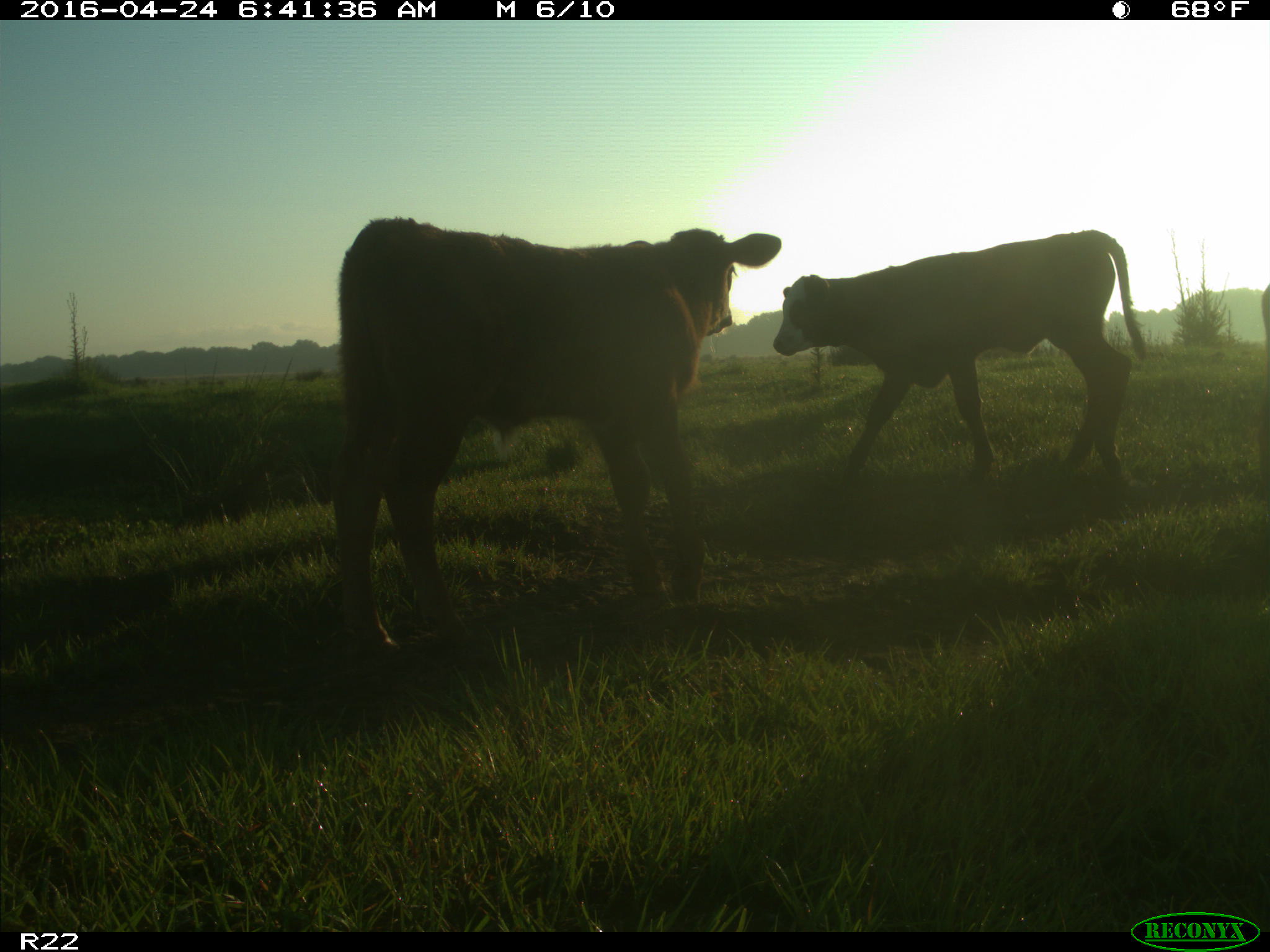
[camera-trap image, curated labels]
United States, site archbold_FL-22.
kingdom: Animalia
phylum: Chordata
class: Mammalia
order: Artiodactyla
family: Bovidae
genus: Bos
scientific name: Bos taurus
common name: domestic cow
Bos taurus (domestic cow).